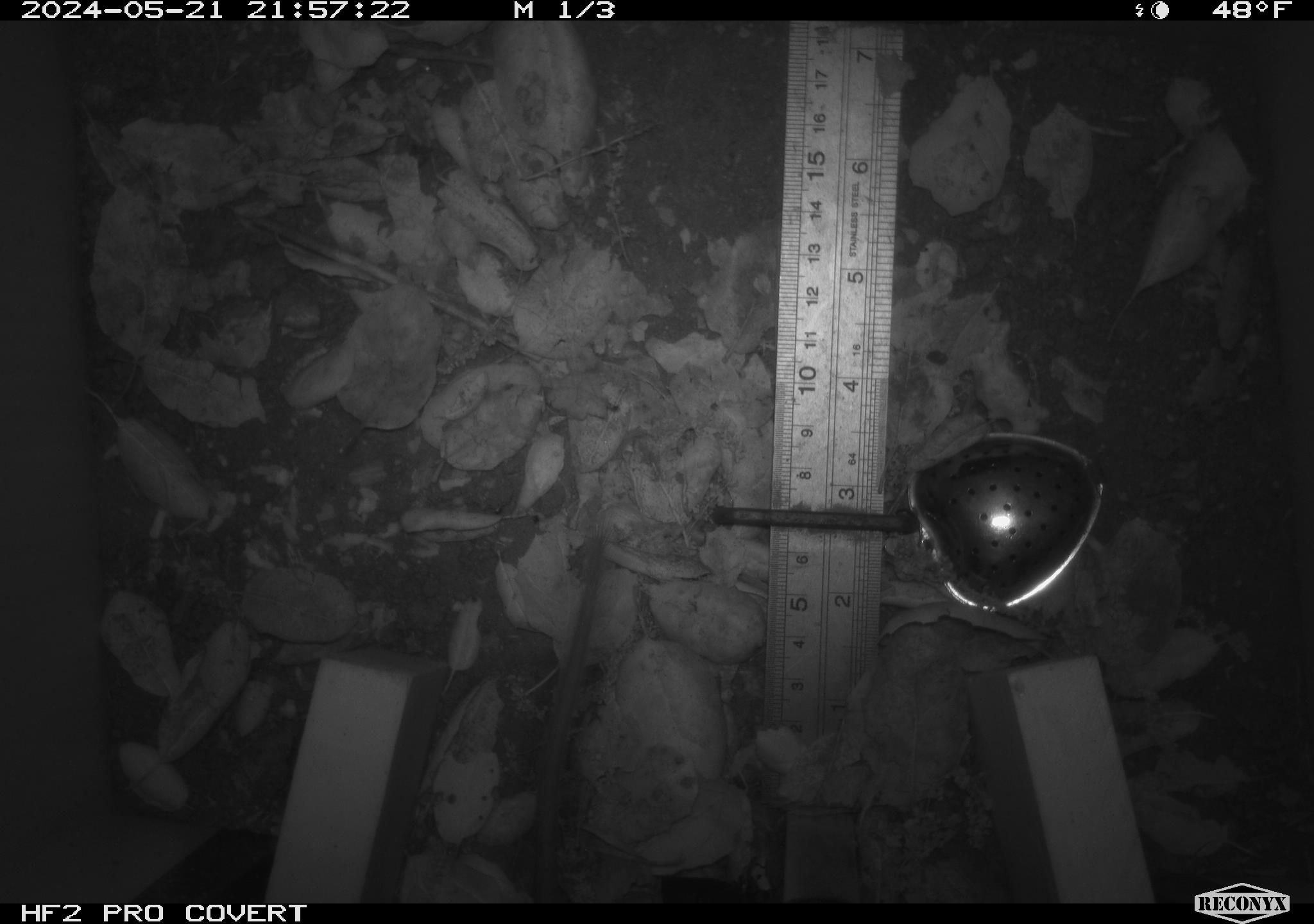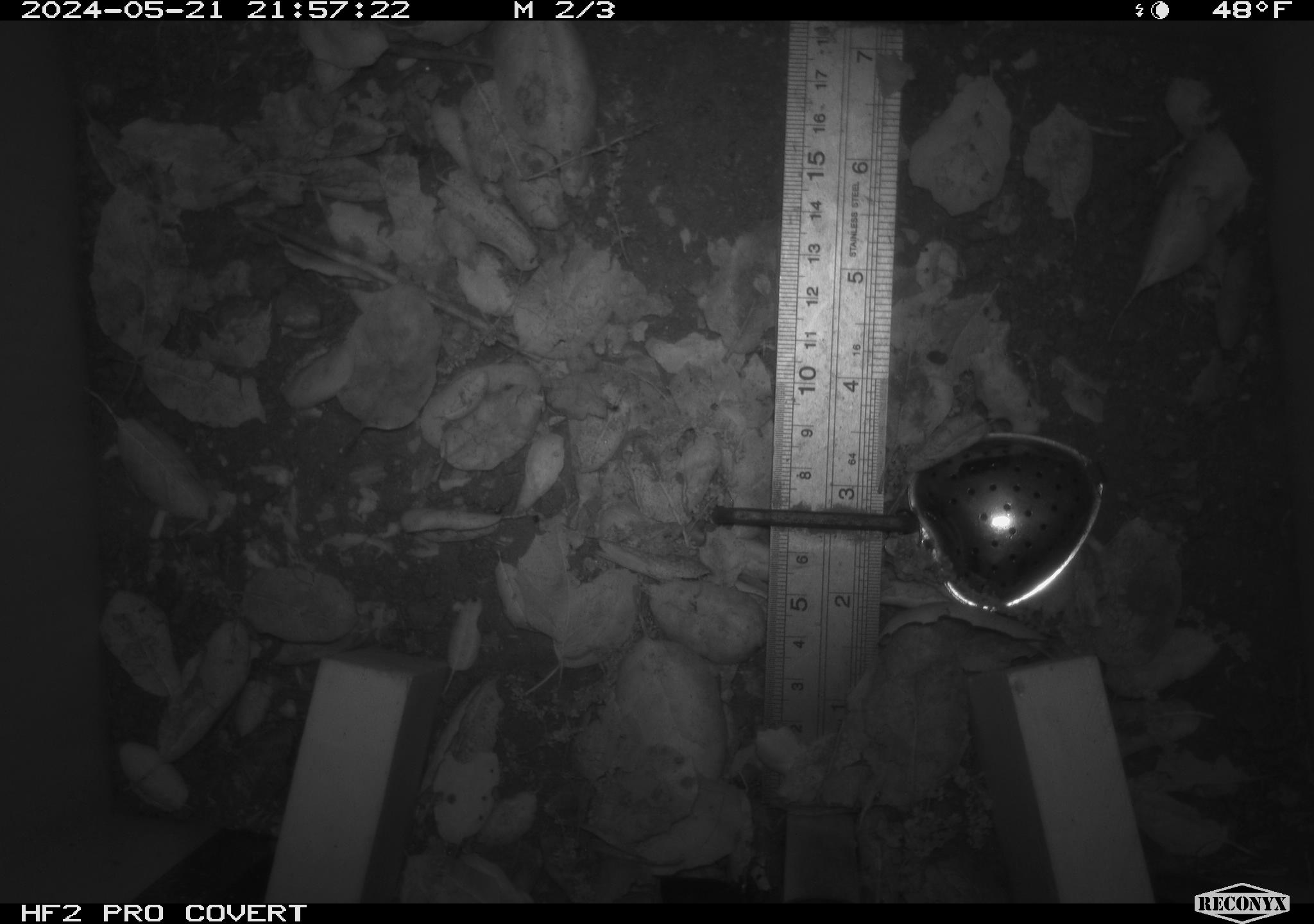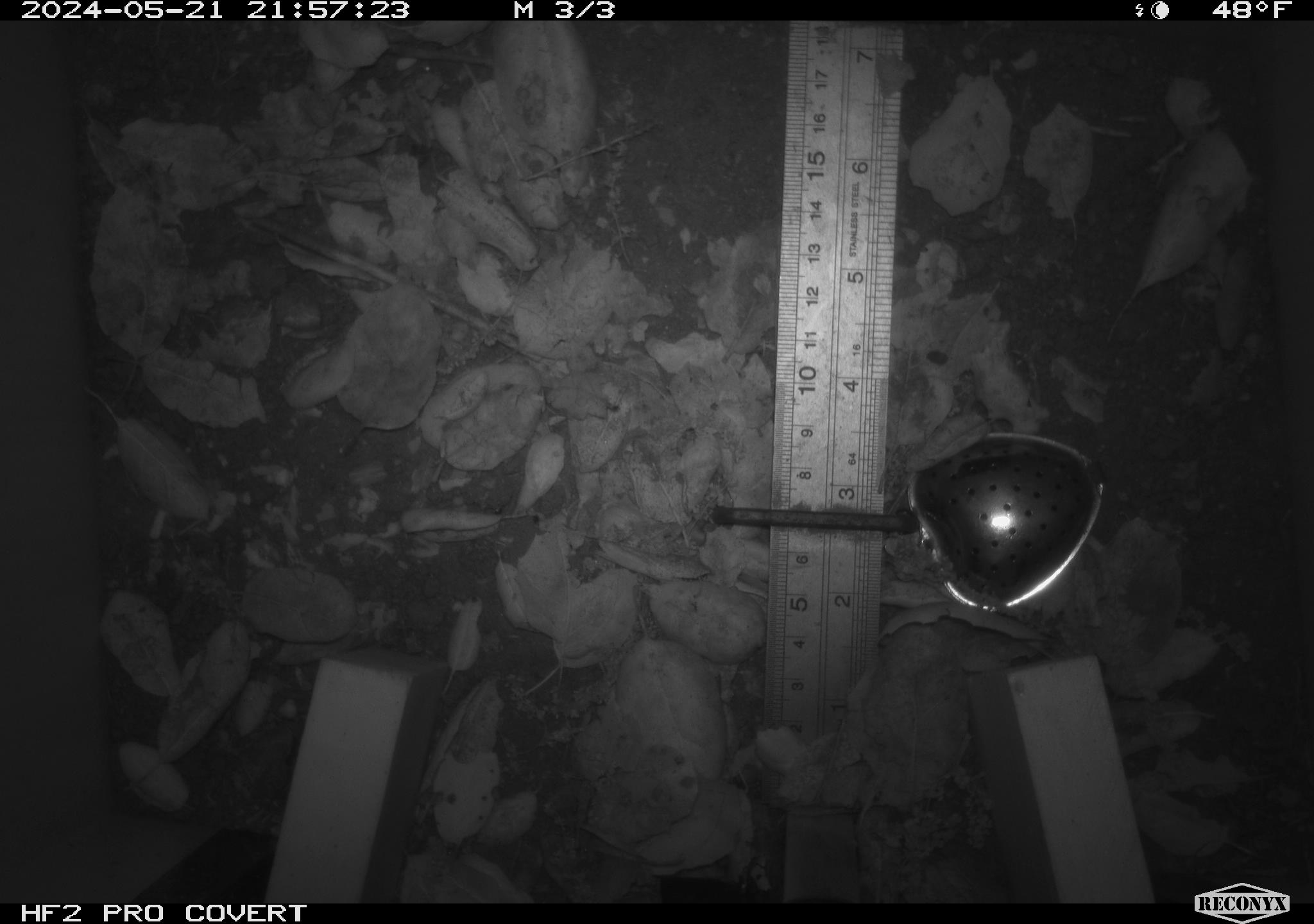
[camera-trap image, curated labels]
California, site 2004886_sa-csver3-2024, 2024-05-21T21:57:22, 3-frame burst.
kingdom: Animalia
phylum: Chordata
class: Mammalia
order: Rodentia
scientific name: Rodentia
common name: rodent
Rodent (Rodentia).